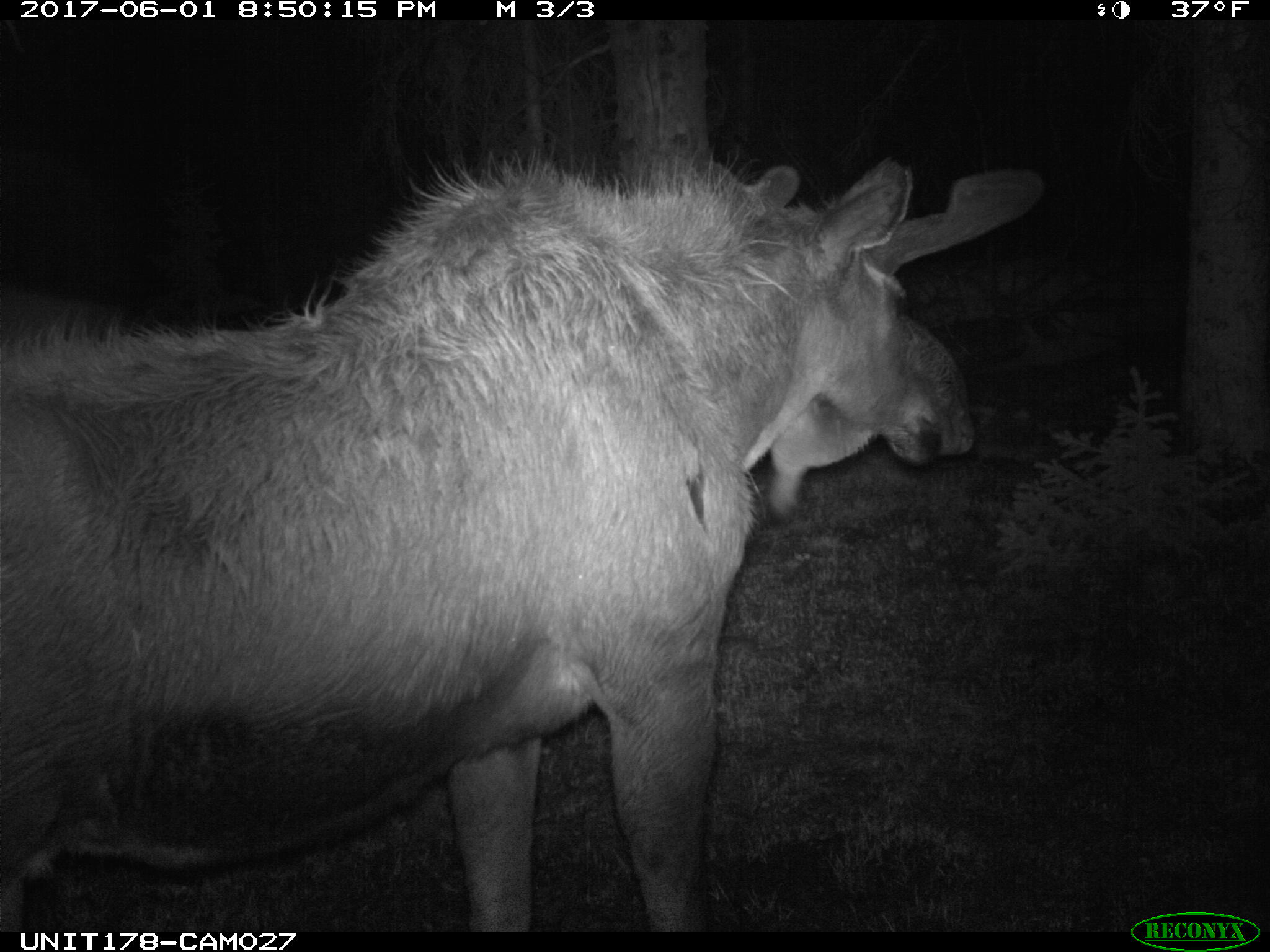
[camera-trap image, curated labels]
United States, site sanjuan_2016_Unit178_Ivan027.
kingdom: Animalia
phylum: Chordata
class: Mammalia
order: Artiodactyla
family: Cervidae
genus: Alces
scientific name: Alces alces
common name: moose